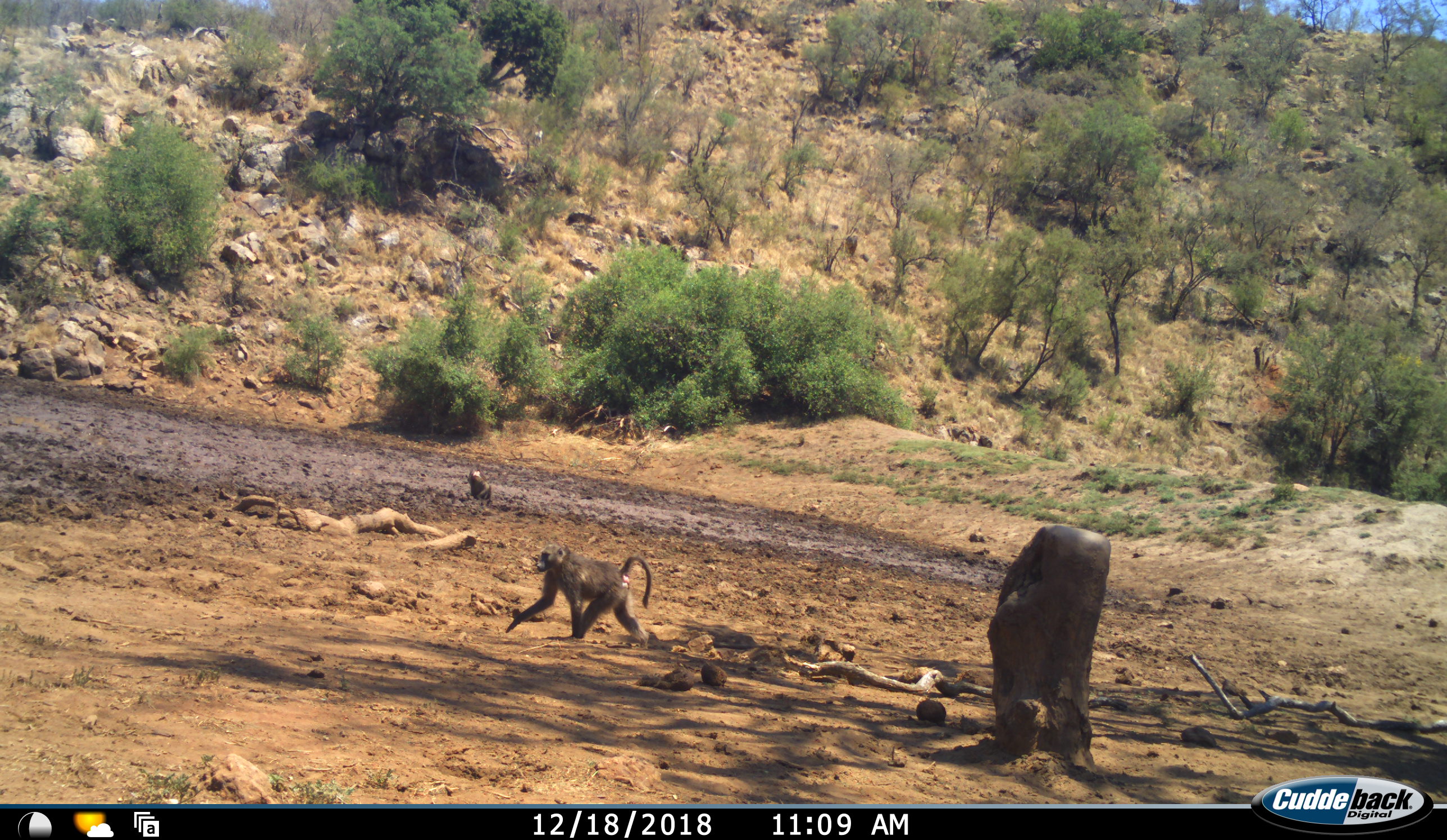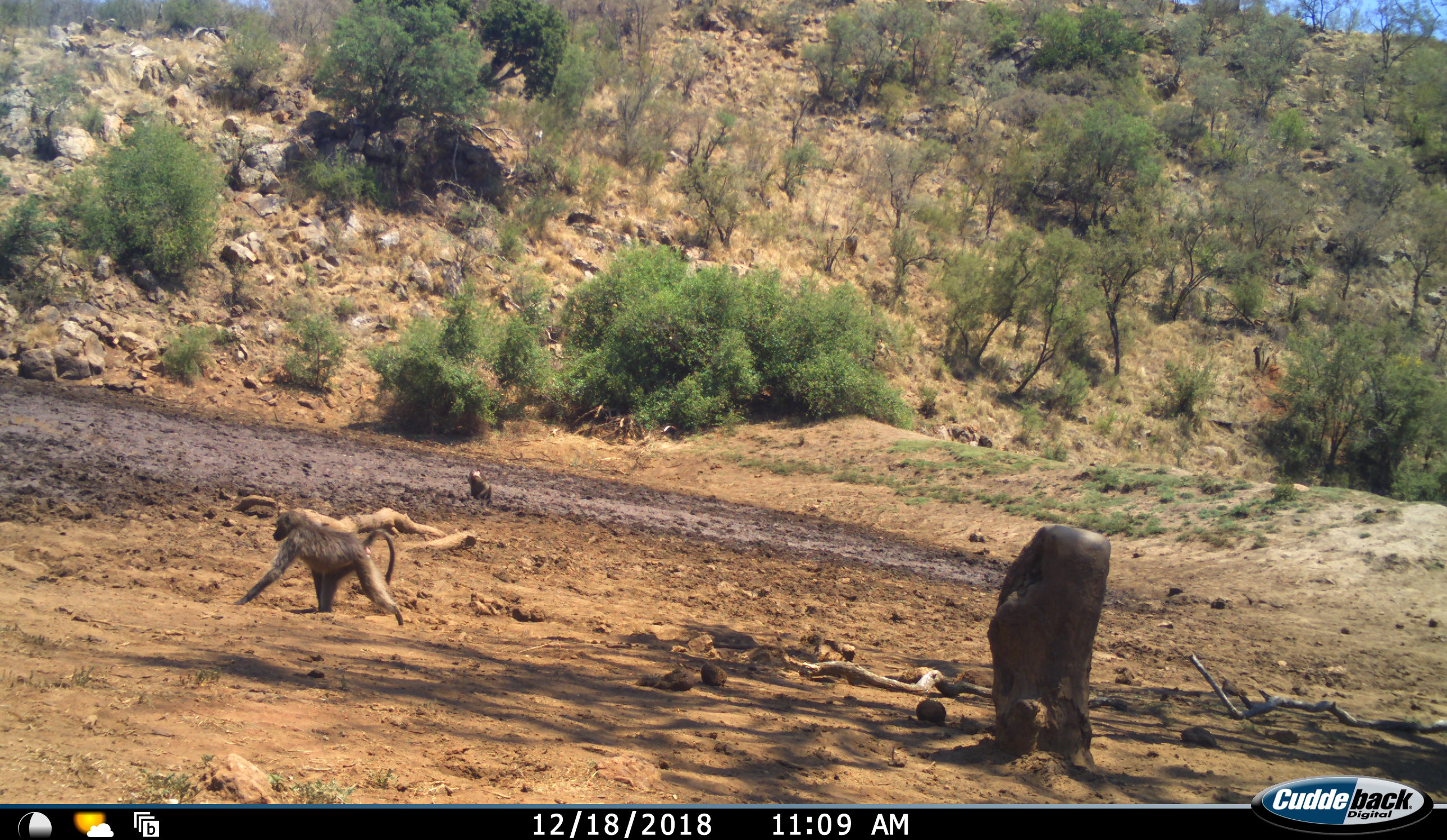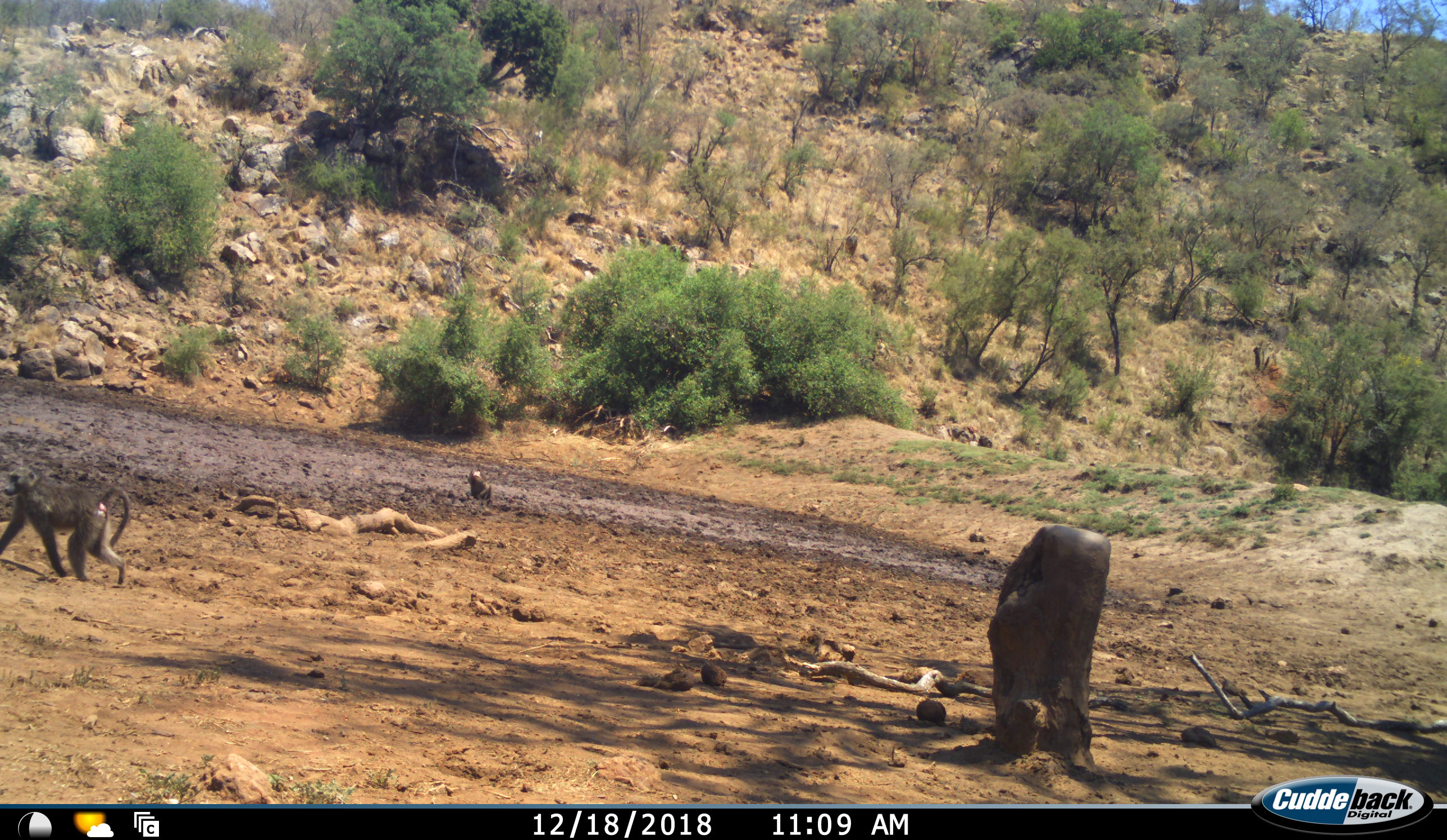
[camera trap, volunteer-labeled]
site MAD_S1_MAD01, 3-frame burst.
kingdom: Animalia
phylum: Chordata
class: Mammalia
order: Primates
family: Cercopithecidae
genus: Papio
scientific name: Papio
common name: baboon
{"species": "baboon (Papio)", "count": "1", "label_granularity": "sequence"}